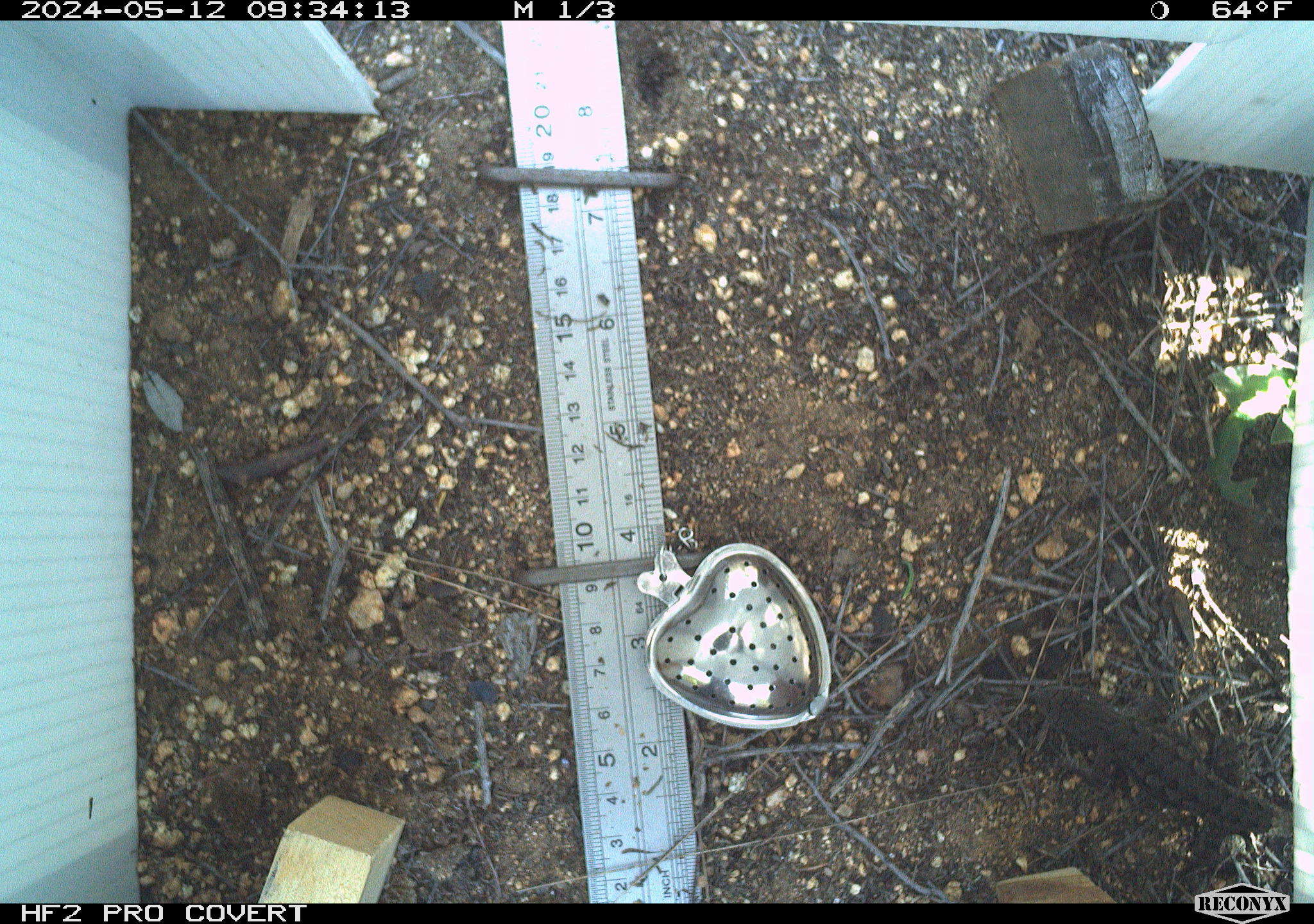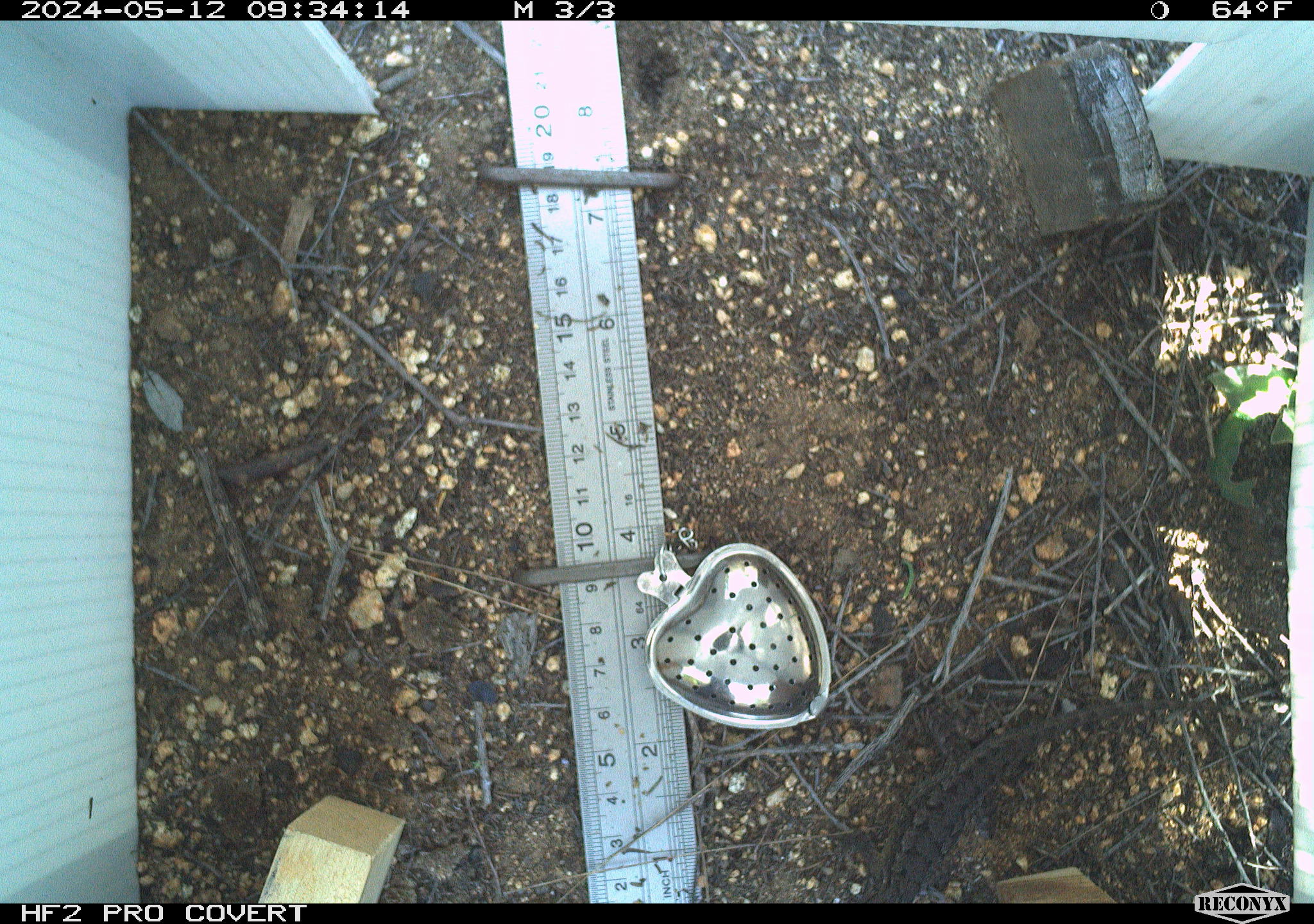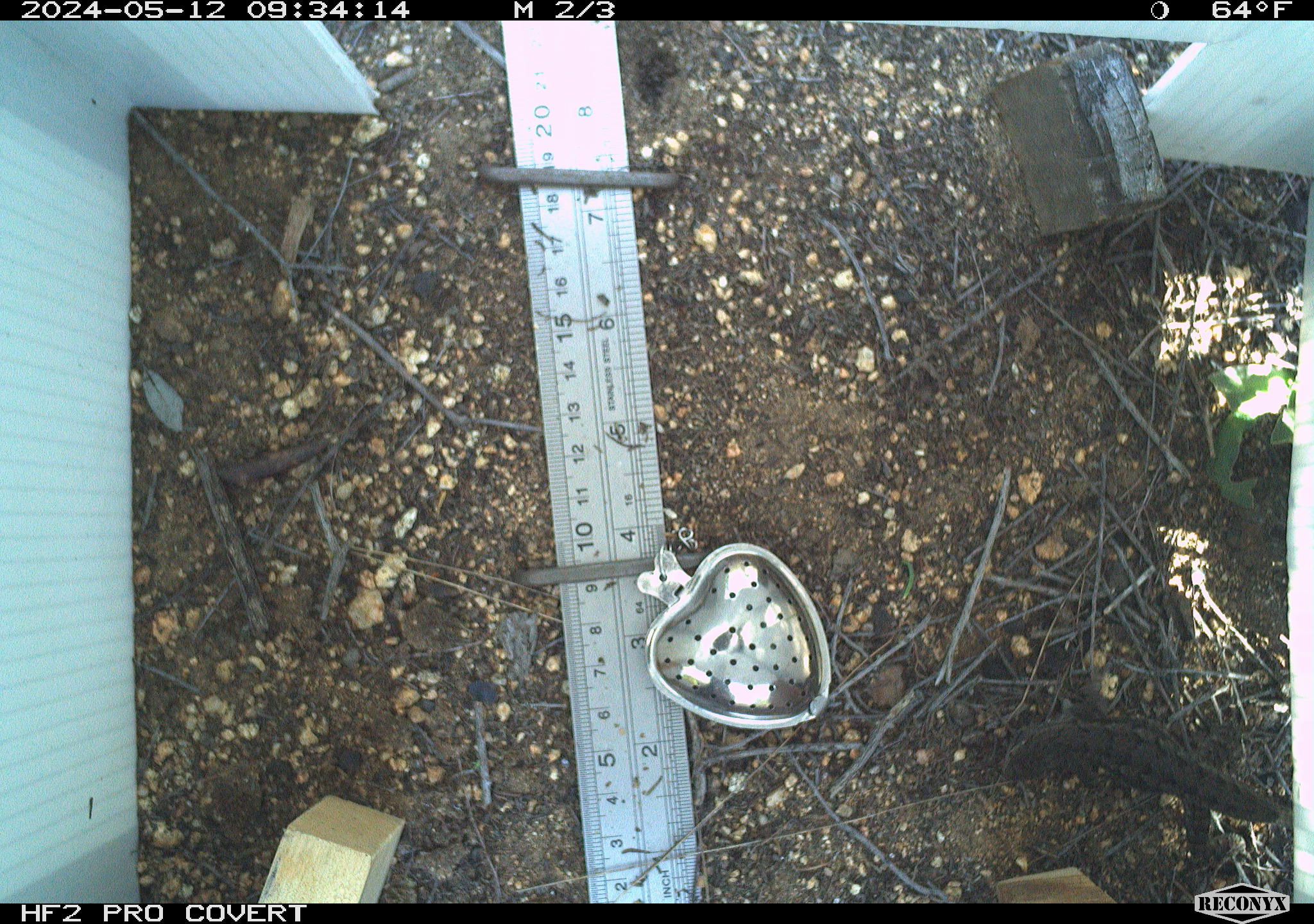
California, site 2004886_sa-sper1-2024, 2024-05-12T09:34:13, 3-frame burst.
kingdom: Animalia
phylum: Chordata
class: Reptilia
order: Squamata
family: Phrynosomatidae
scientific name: Phrynosomatidae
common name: phrynosomatid lizards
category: phrynosomatidae family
Phrynosomatidae family (phrynosomatid lizards) (Phrynosomatidae).